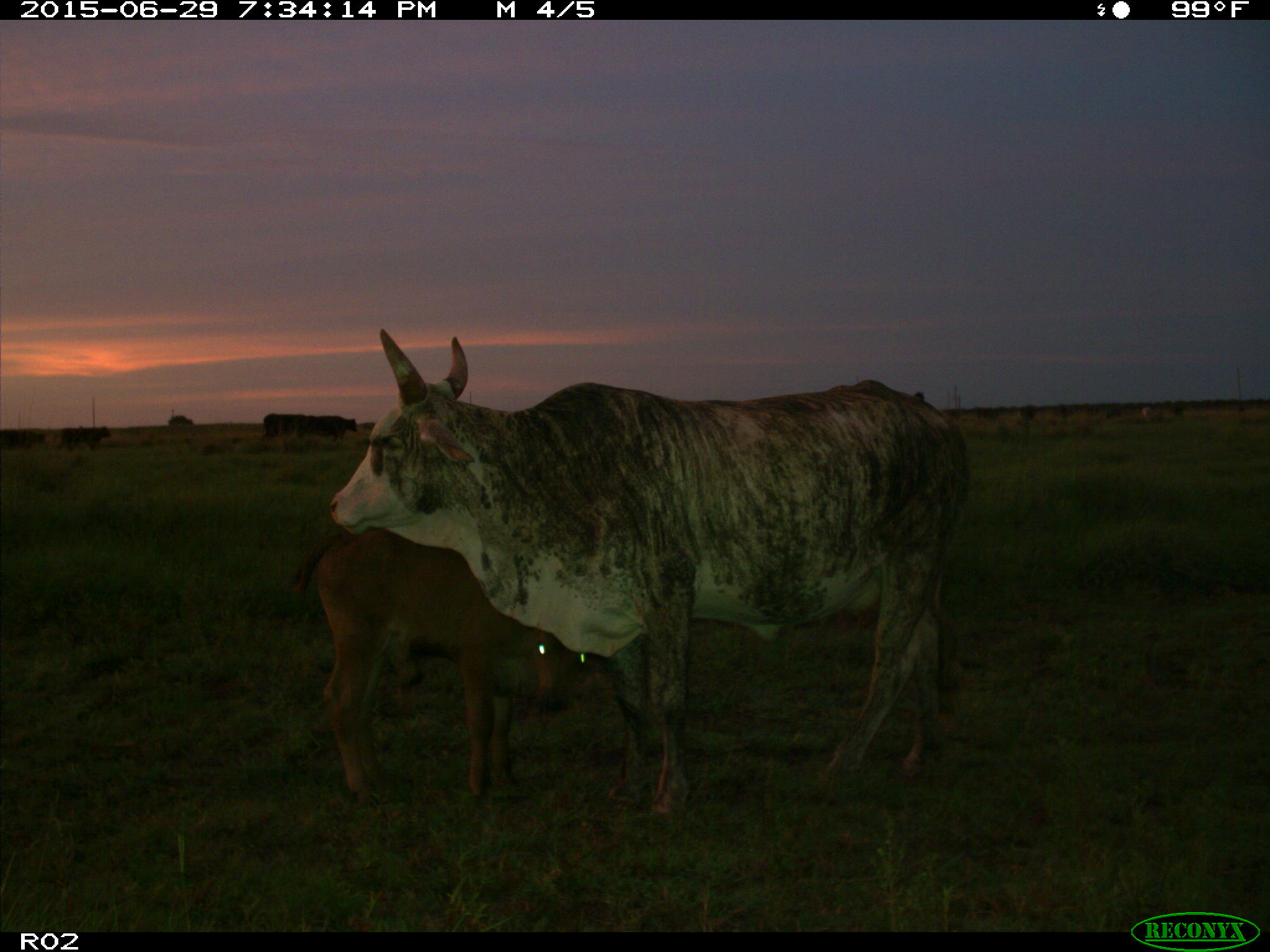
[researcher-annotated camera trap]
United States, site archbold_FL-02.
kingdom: Animalia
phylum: Chordata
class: Mammalia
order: Artiodactyla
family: Bovidae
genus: Bos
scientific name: Bos taurus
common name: domestic cow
Bos taurus (domestic cow).